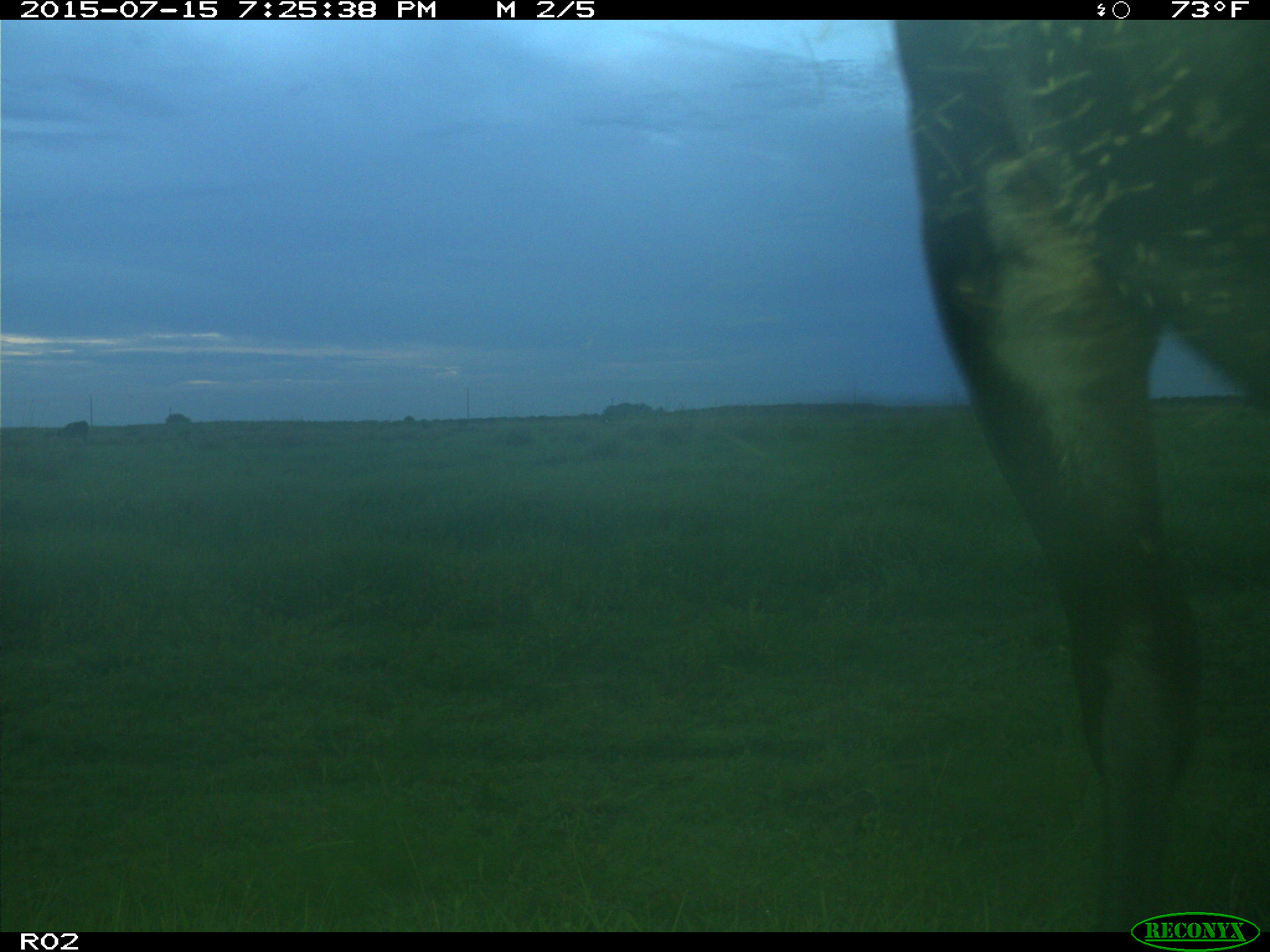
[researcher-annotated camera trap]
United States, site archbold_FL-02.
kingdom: Animalia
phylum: Chordata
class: Mammalia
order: Artiodactyla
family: Bovidae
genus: Bos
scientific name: Bos taurus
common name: domestic cow